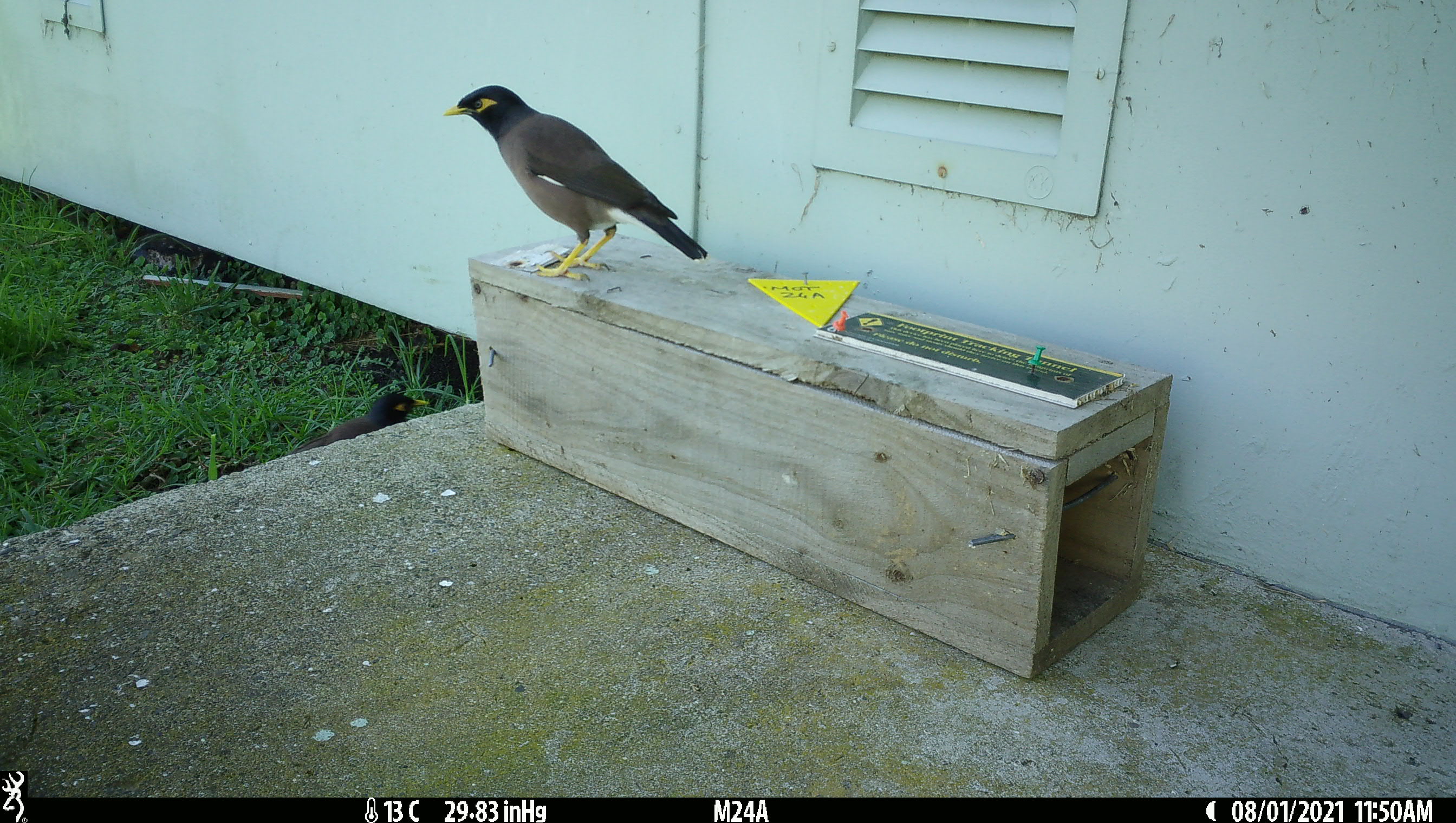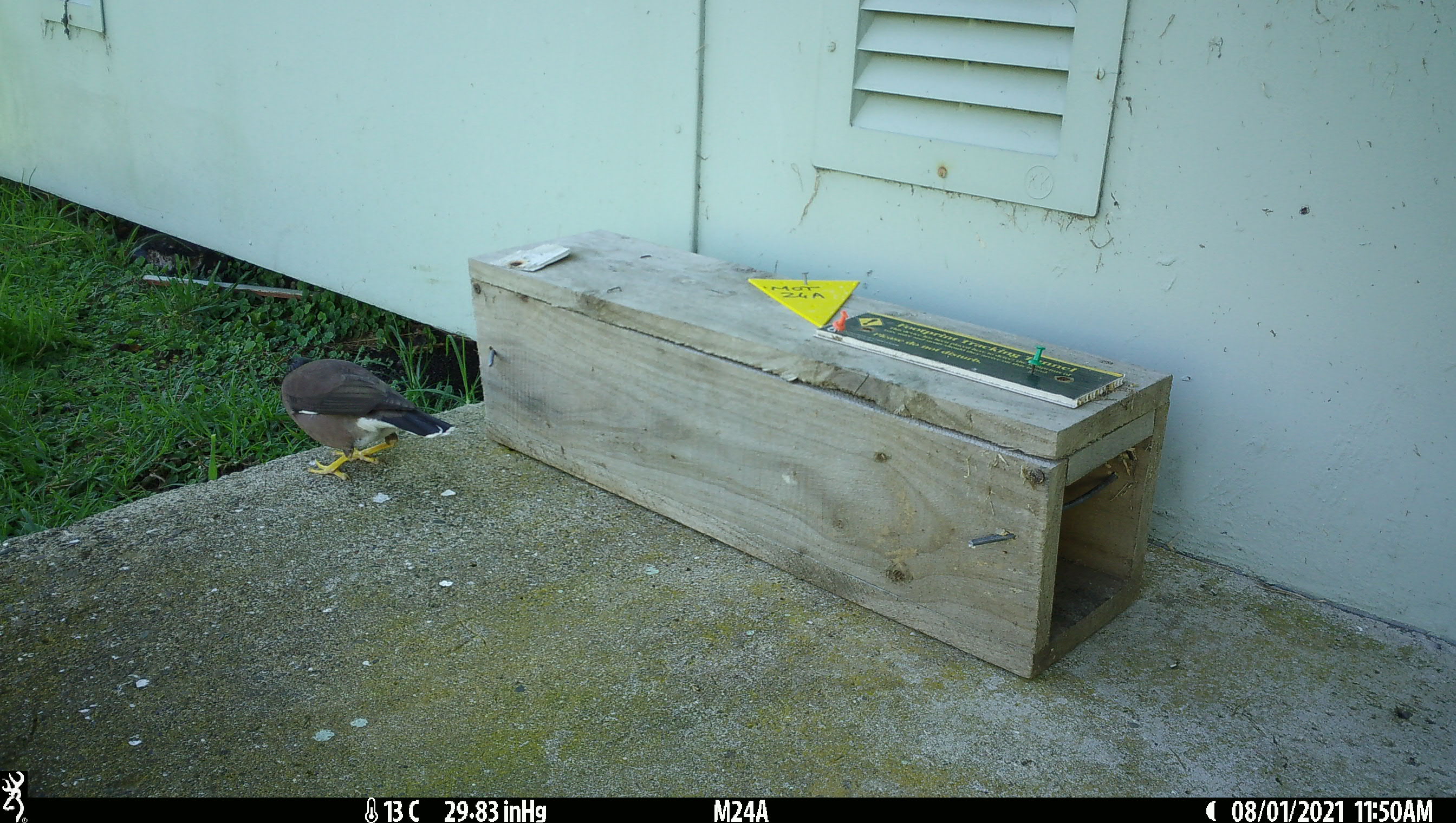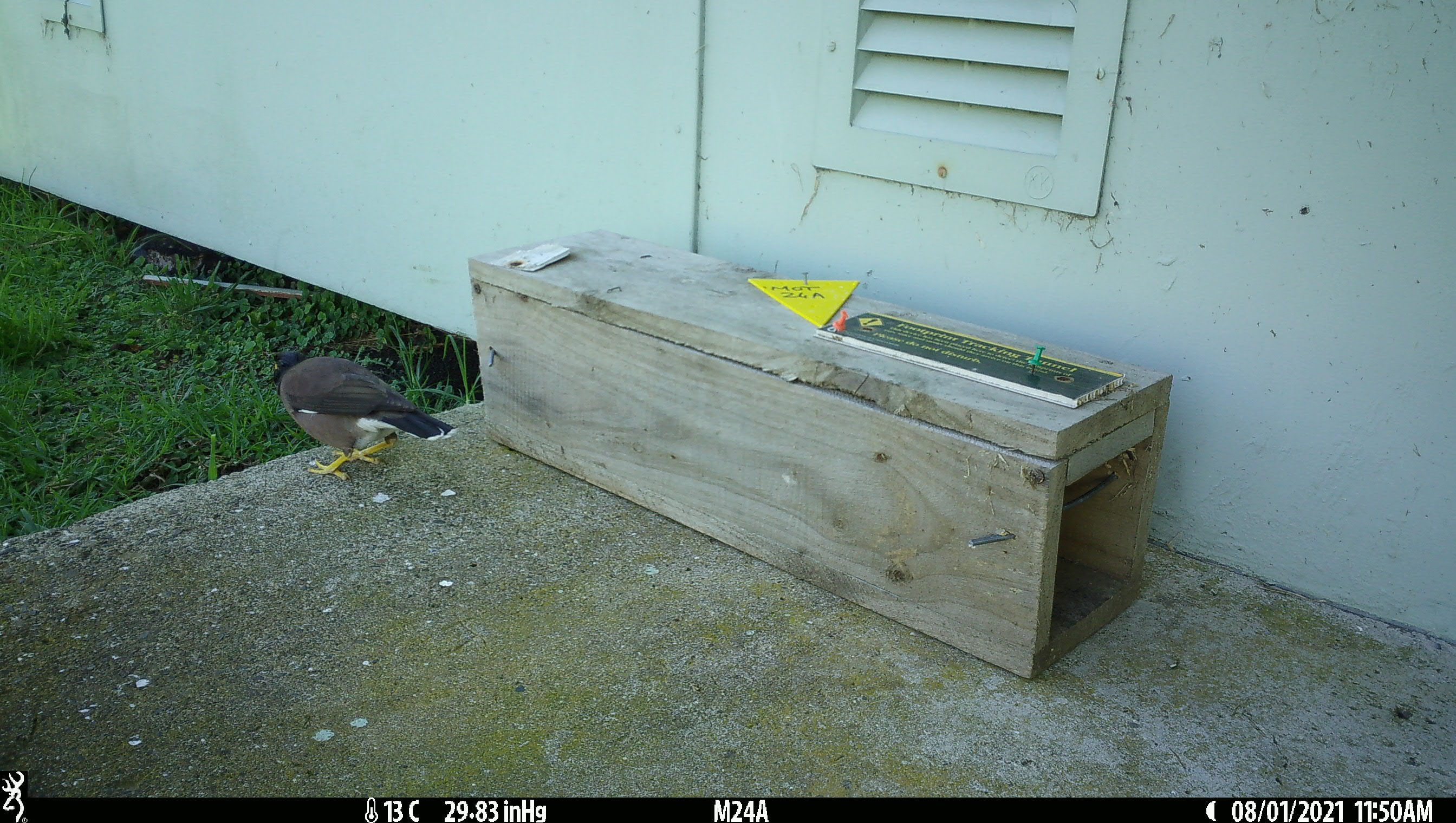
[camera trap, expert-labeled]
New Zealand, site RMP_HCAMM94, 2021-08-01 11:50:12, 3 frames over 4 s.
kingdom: Animalia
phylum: Chordata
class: Aves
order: Passeriformes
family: Sturnidae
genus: Acridotheres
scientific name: Acridotheres tristis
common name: common myna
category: myna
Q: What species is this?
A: Myna (common myna) (Acridotheres tristis).